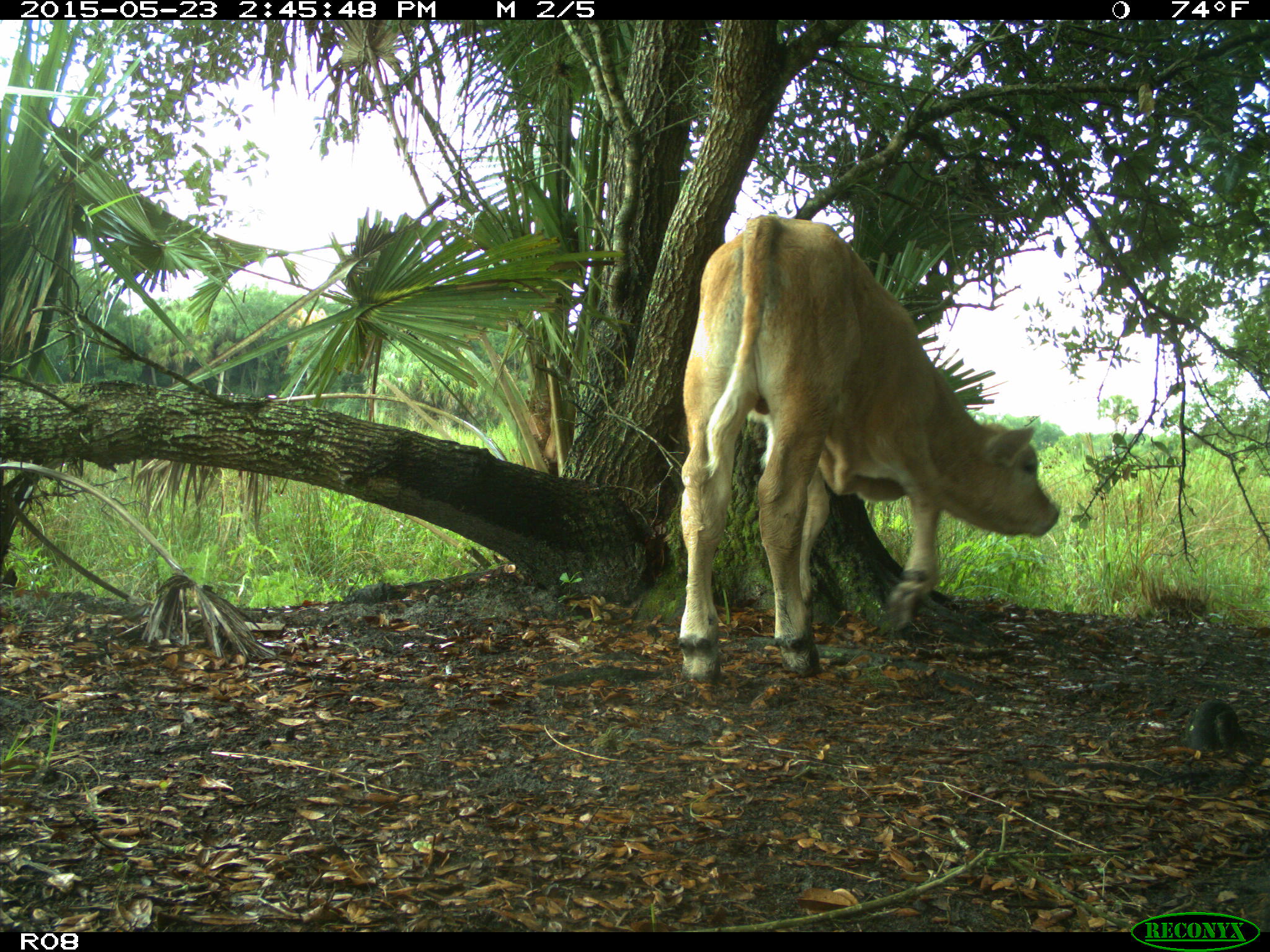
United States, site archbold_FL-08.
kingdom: Animalia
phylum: Chordata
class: Mammalia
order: Artiodactyla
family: Bovidae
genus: Bos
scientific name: Bos taurus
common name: domestic cow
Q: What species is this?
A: Bos taurus (domestic cow).